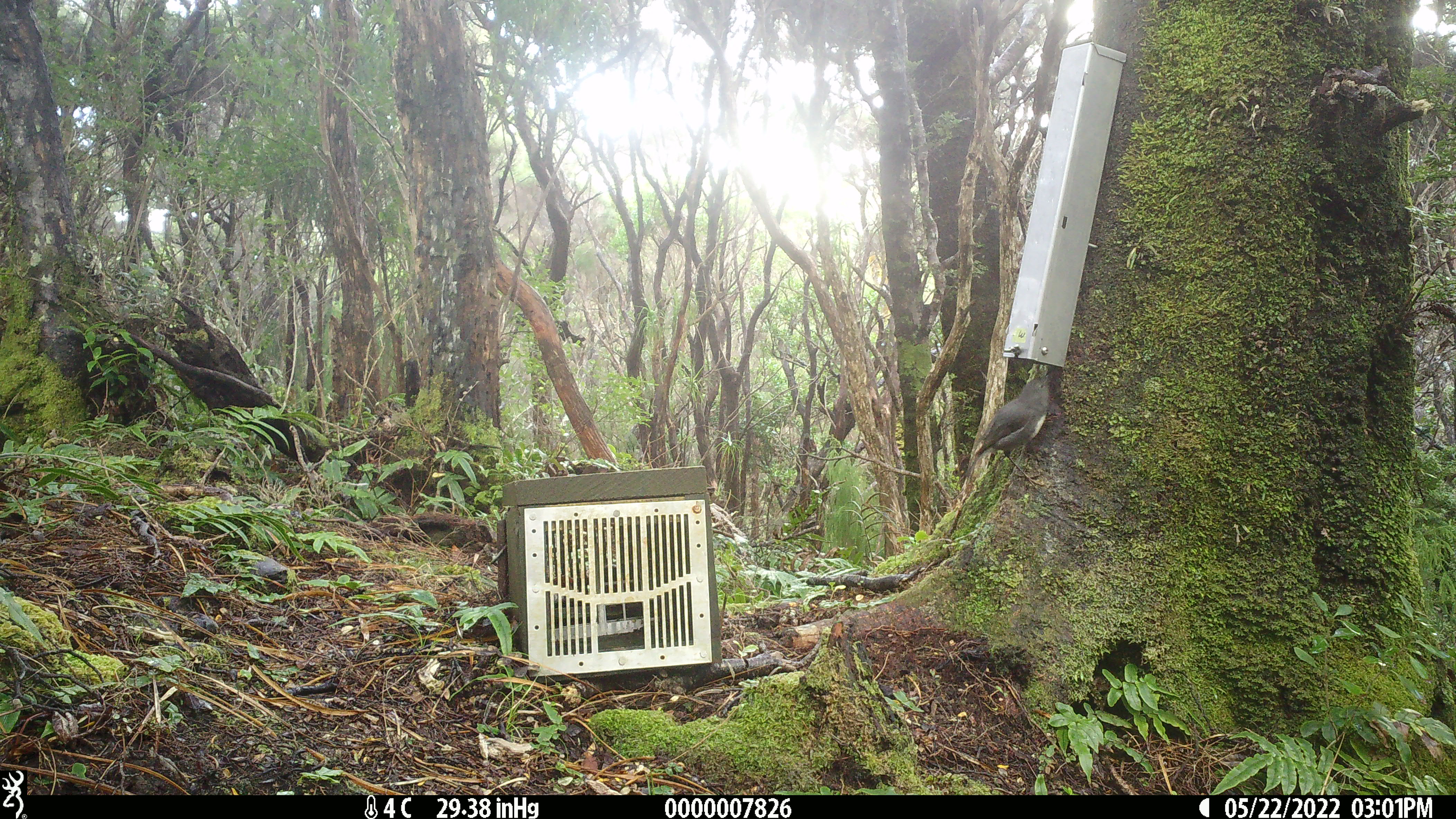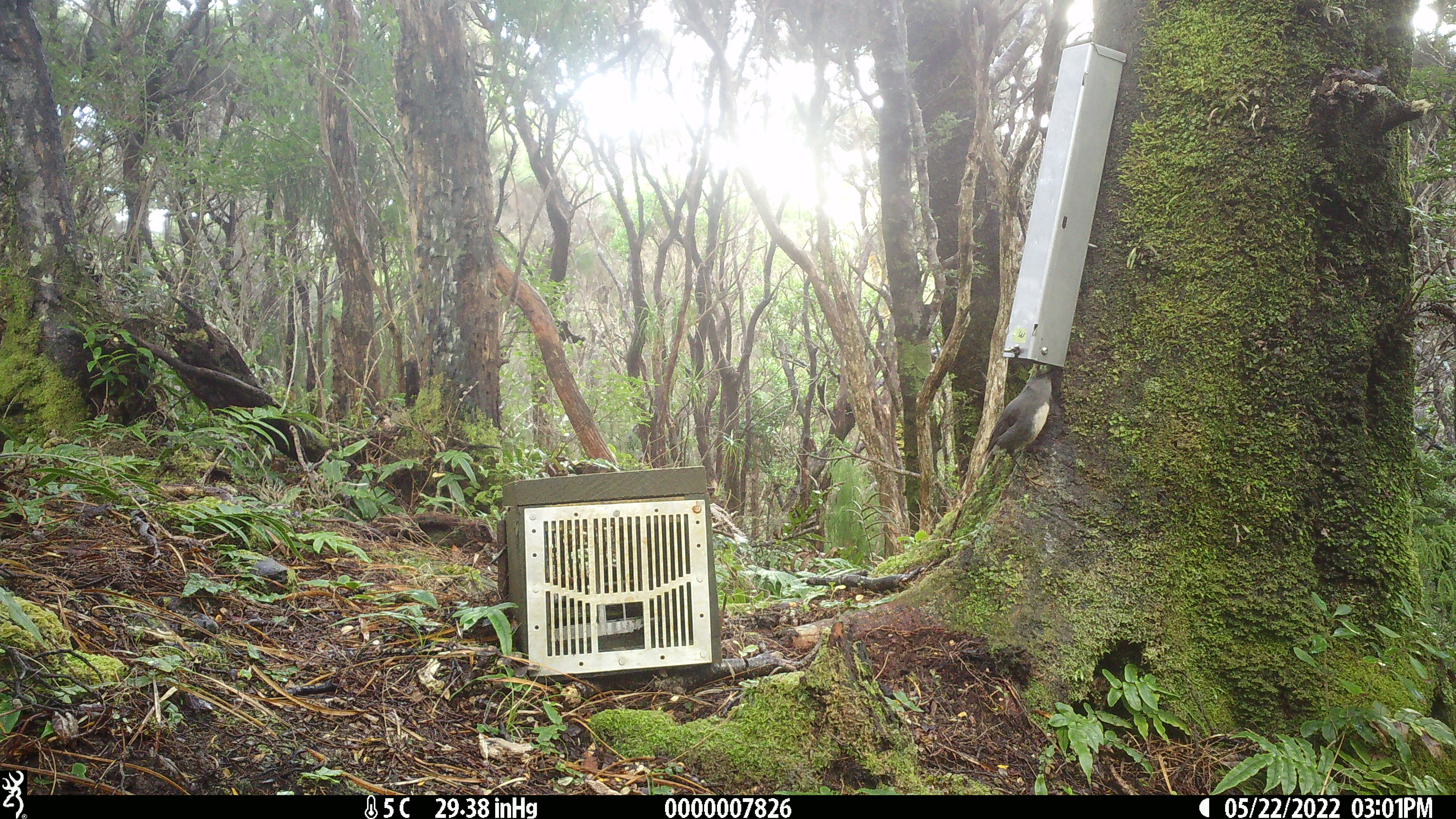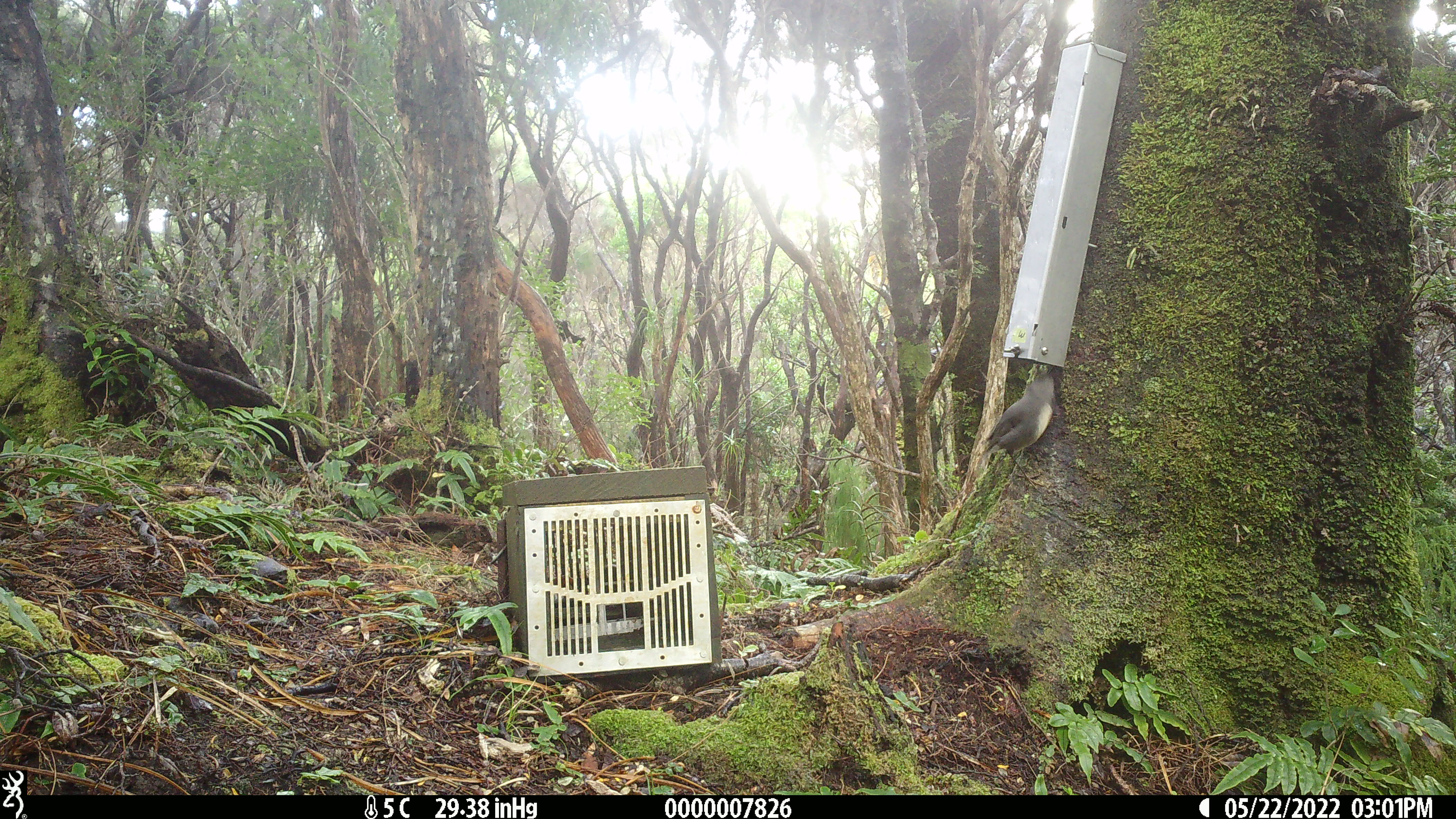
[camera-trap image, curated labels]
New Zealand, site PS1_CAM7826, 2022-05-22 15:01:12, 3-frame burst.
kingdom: Animalia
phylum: Chordata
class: Aves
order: Passeriformes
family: Petroicidae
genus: Petroica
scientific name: Petroica australis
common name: new zealand robin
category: robin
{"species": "robin (new zealand robin) (Petroica australis)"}